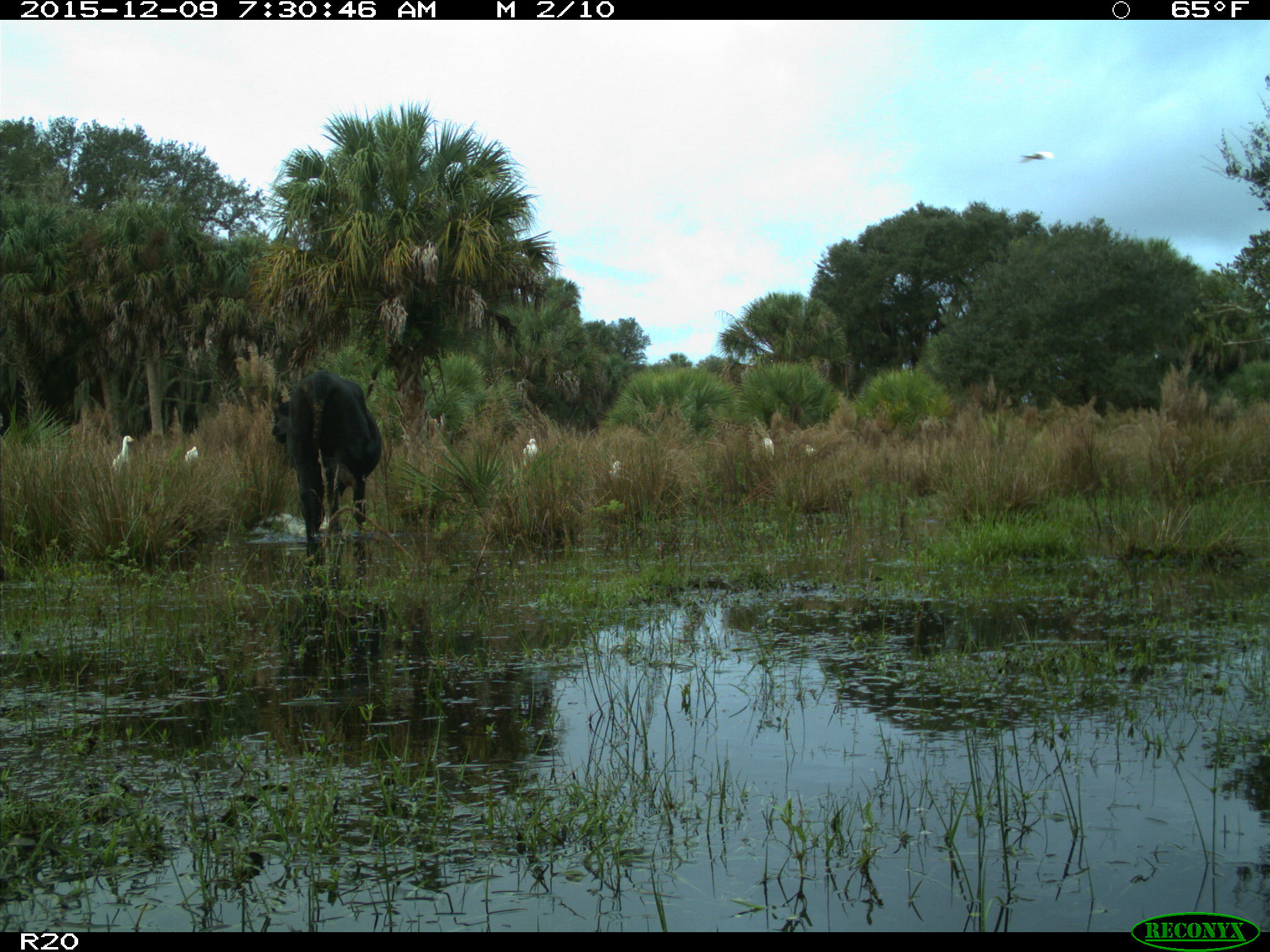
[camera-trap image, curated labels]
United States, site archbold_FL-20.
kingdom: Animalia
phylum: Chordata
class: Mammalia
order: Artiodactyla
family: Bovidae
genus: Bos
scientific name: Bos taurus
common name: domestic cow